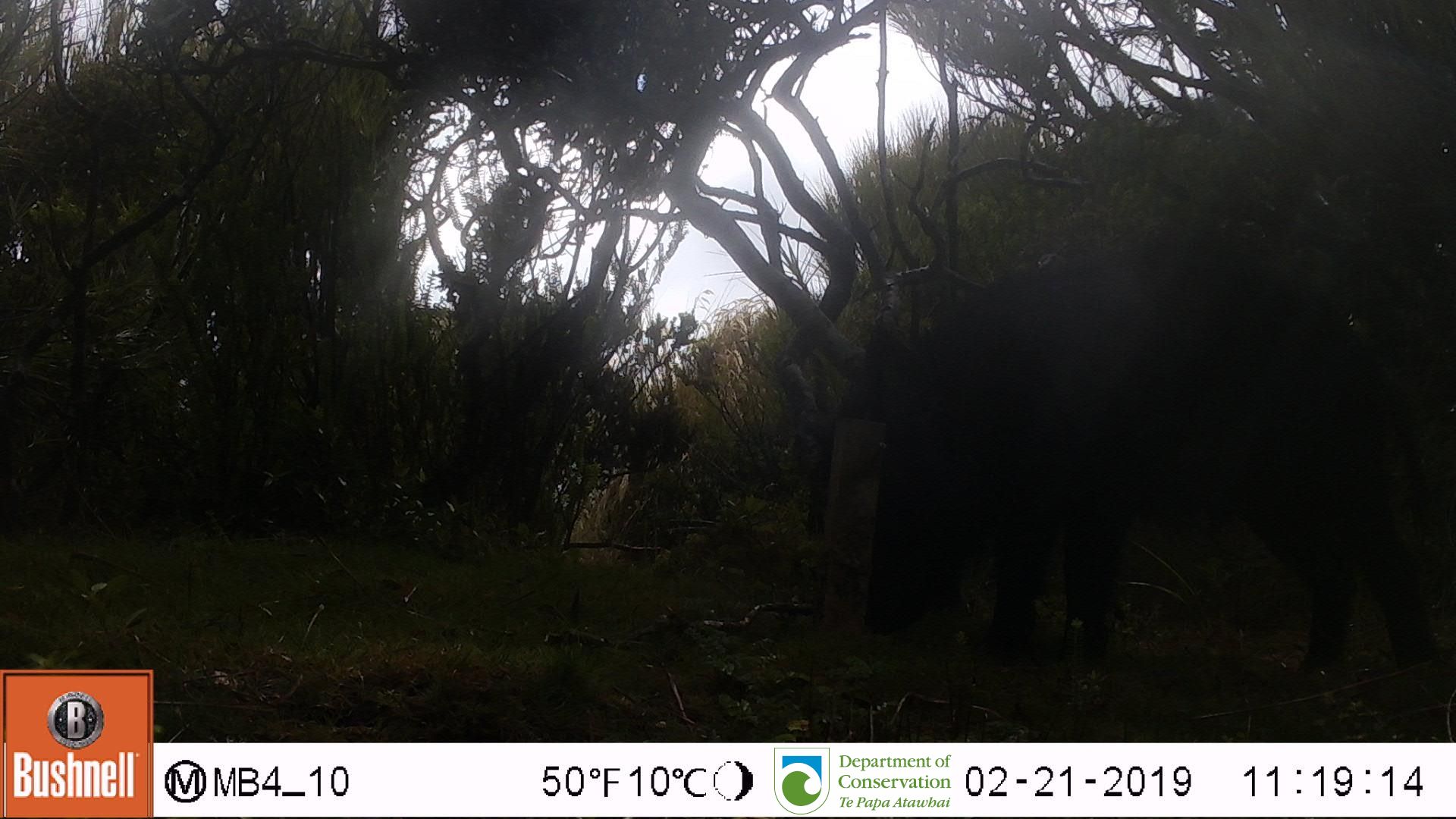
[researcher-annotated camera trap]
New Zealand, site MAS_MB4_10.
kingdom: Animalia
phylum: Chordata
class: Mammalia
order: Artiodactyla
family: Suidae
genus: Sus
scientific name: Sus scrofa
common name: pig